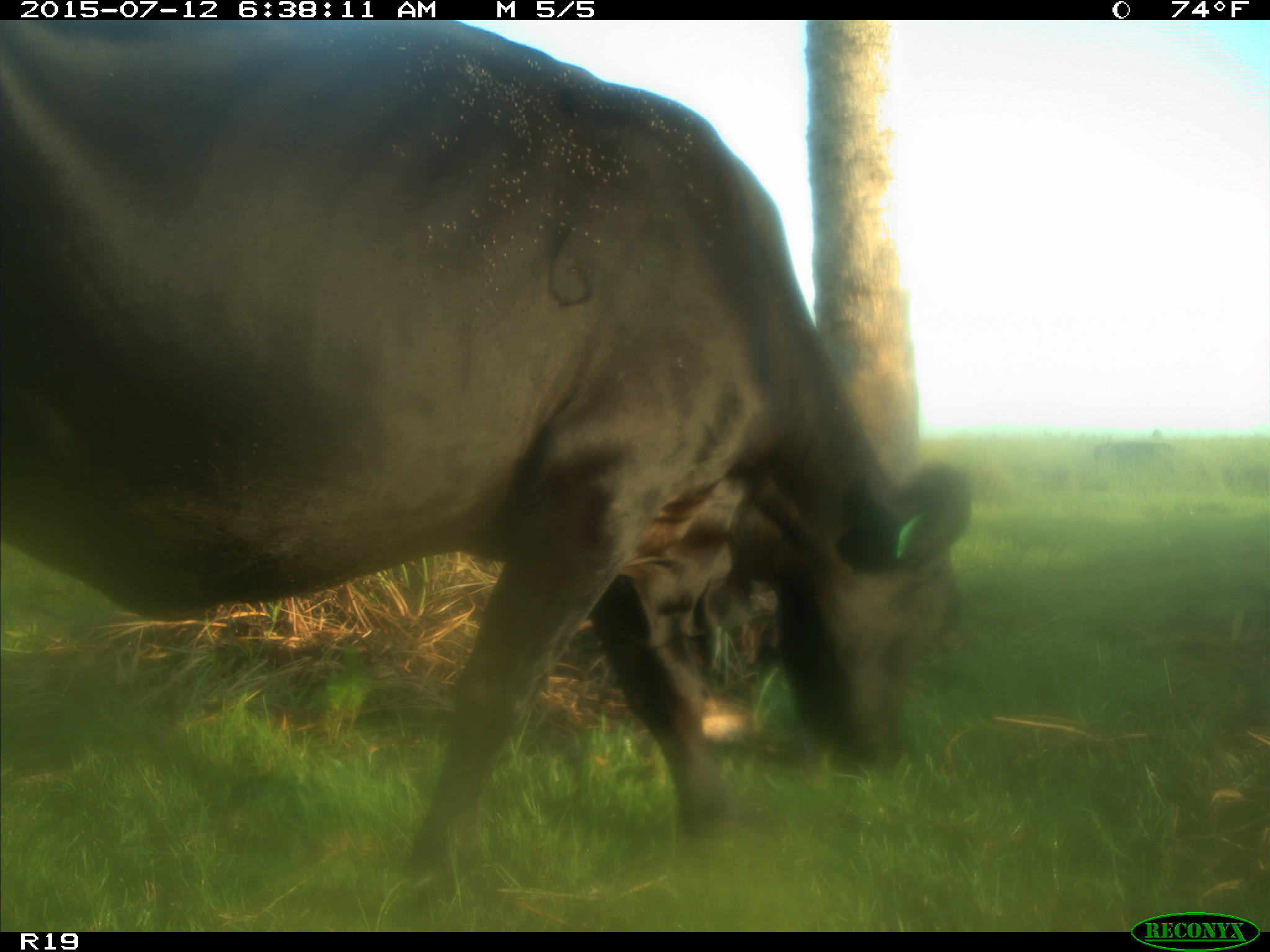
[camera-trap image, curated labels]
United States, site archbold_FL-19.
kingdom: Animalia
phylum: Chordata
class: Mammalia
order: Artiodactyla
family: Bovidae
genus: Bos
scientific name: Bos taurus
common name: domestic cow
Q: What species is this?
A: Bos taurus (domestic cow).